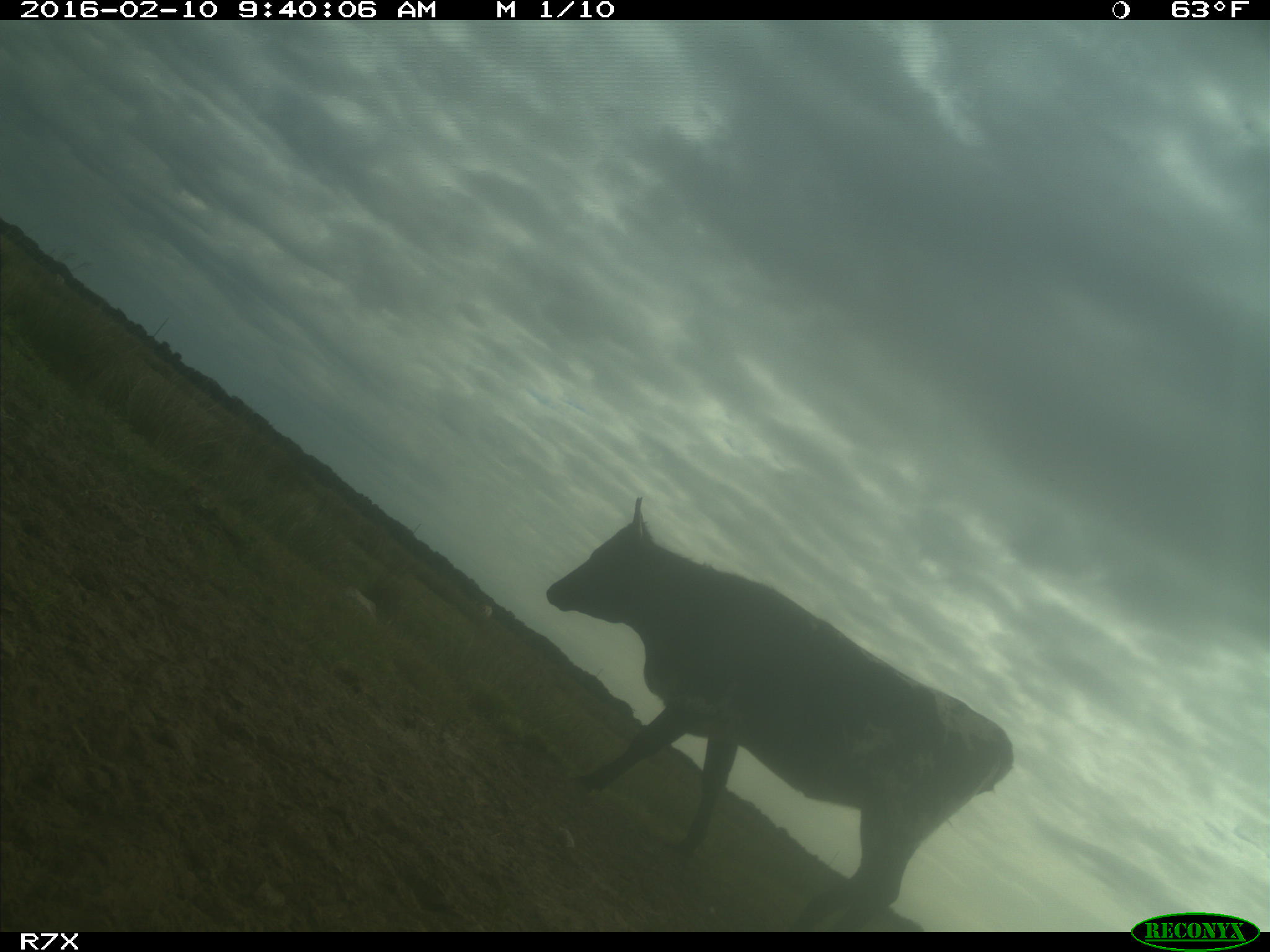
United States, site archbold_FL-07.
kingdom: Animalia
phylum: Chordata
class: Mammalia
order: Artiodactyla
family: Bovidae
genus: Bos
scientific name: Bos taurus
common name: domestic cow